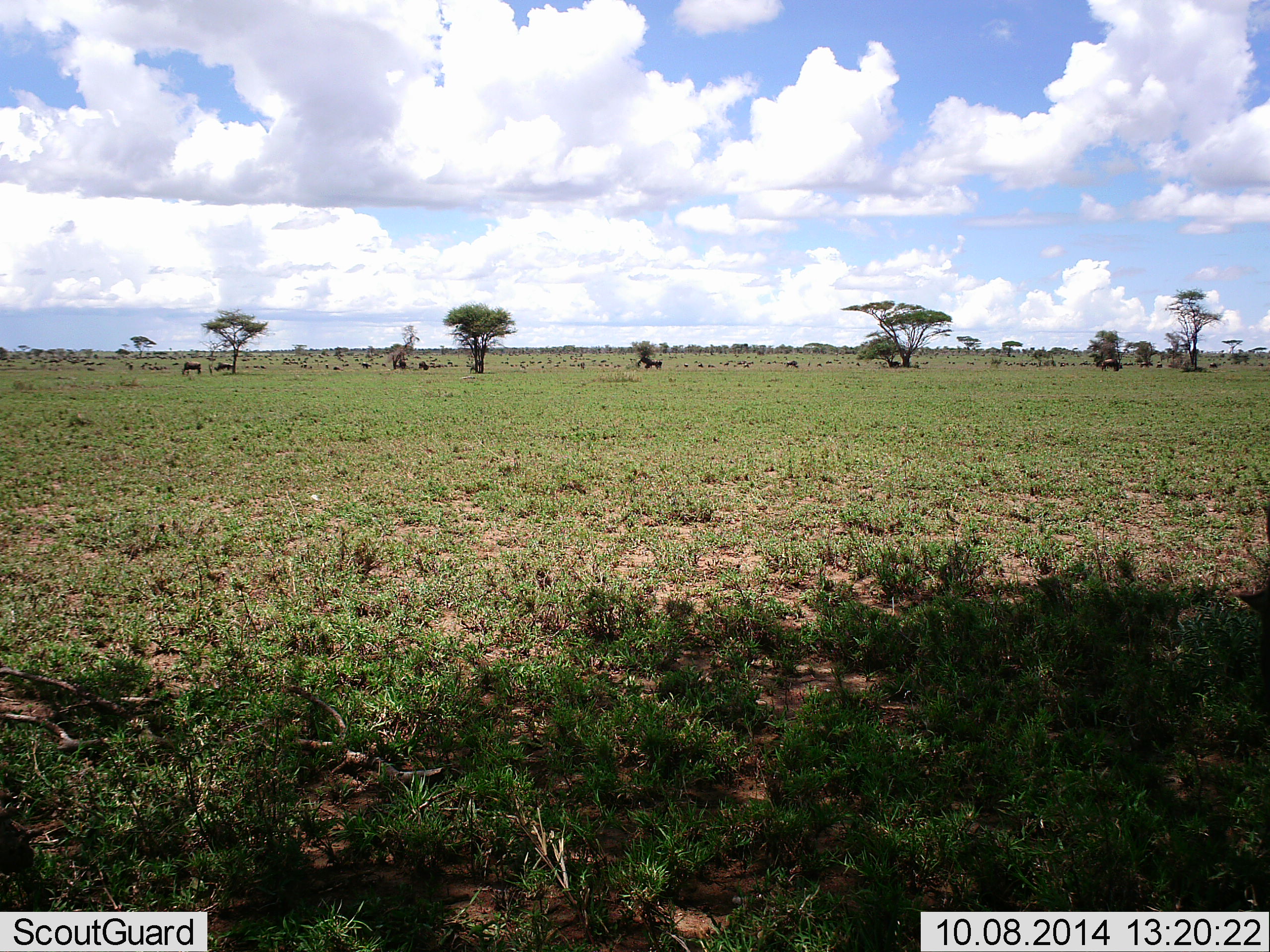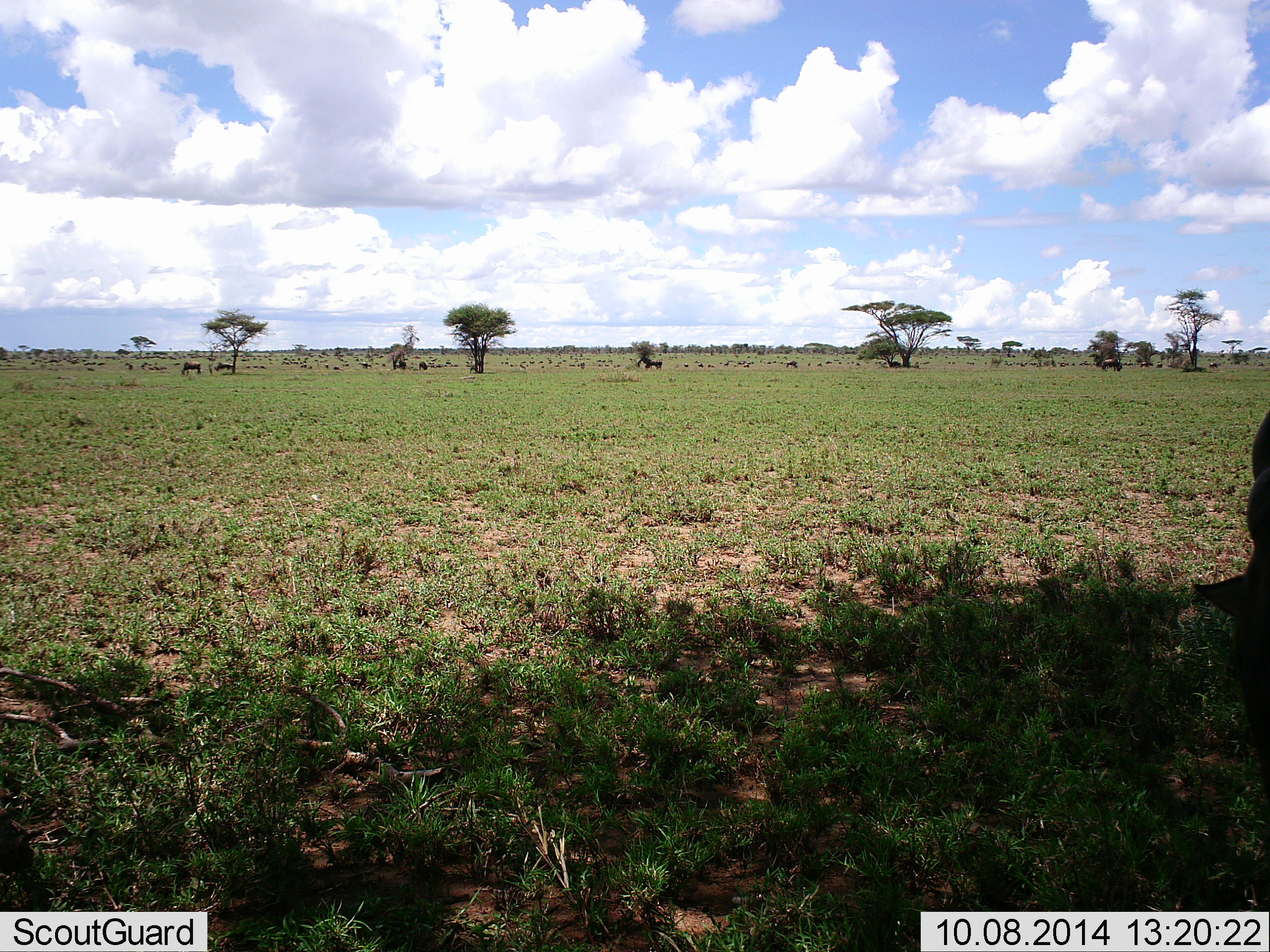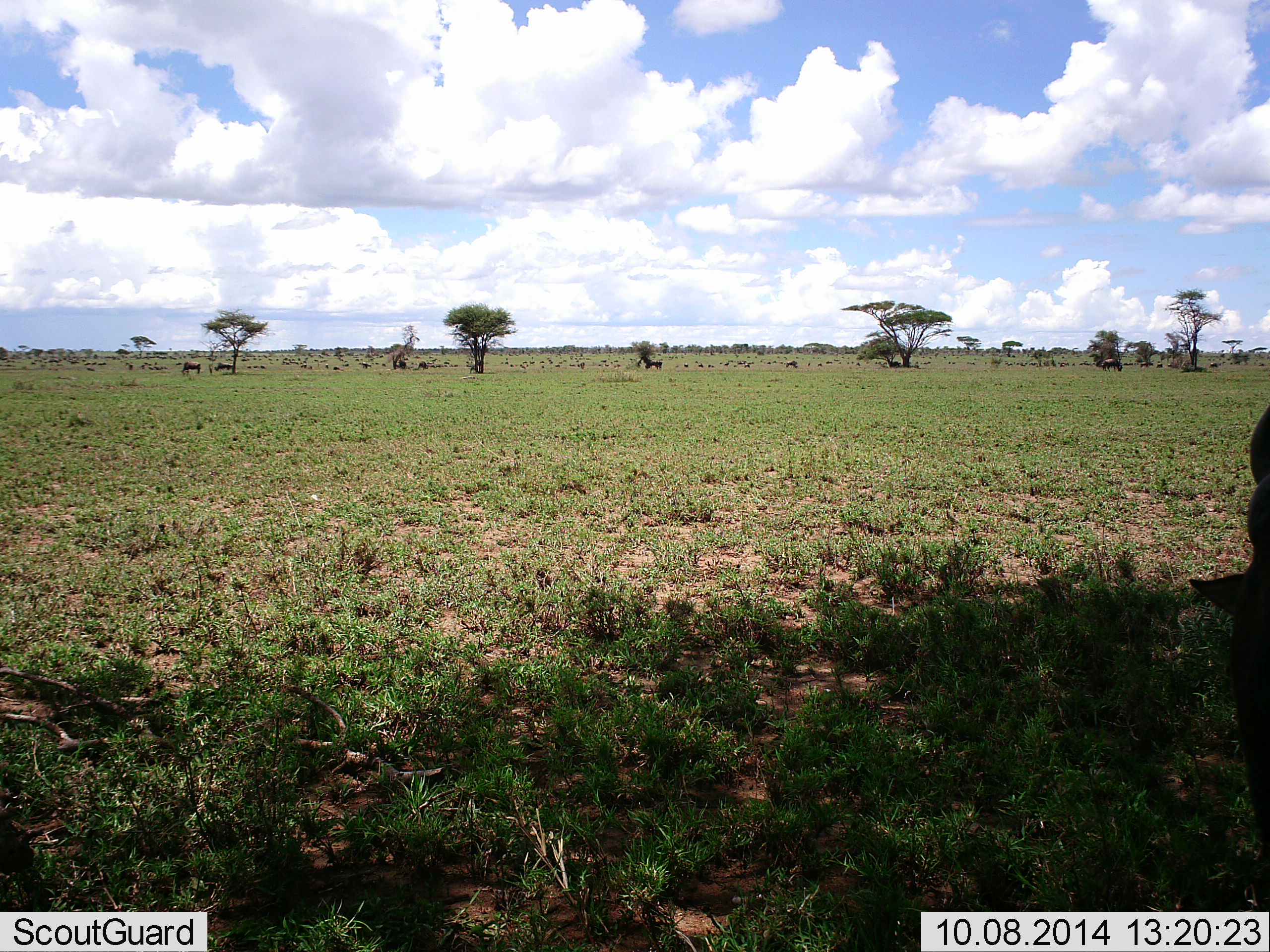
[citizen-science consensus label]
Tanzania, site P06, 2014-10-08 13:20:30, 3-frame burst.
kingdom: Animalia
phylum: Chordata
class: Mammalia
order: Artiodactyla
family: Bovidae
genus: Connochaetes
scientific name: Connochaetes taurinus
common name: blue wildebeest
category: wildebeest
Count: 11-50.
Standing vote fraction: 64%.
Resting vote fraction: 18%.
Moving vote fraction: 55%.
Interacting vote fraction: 0%.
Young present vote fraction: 0%.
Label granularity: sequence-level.